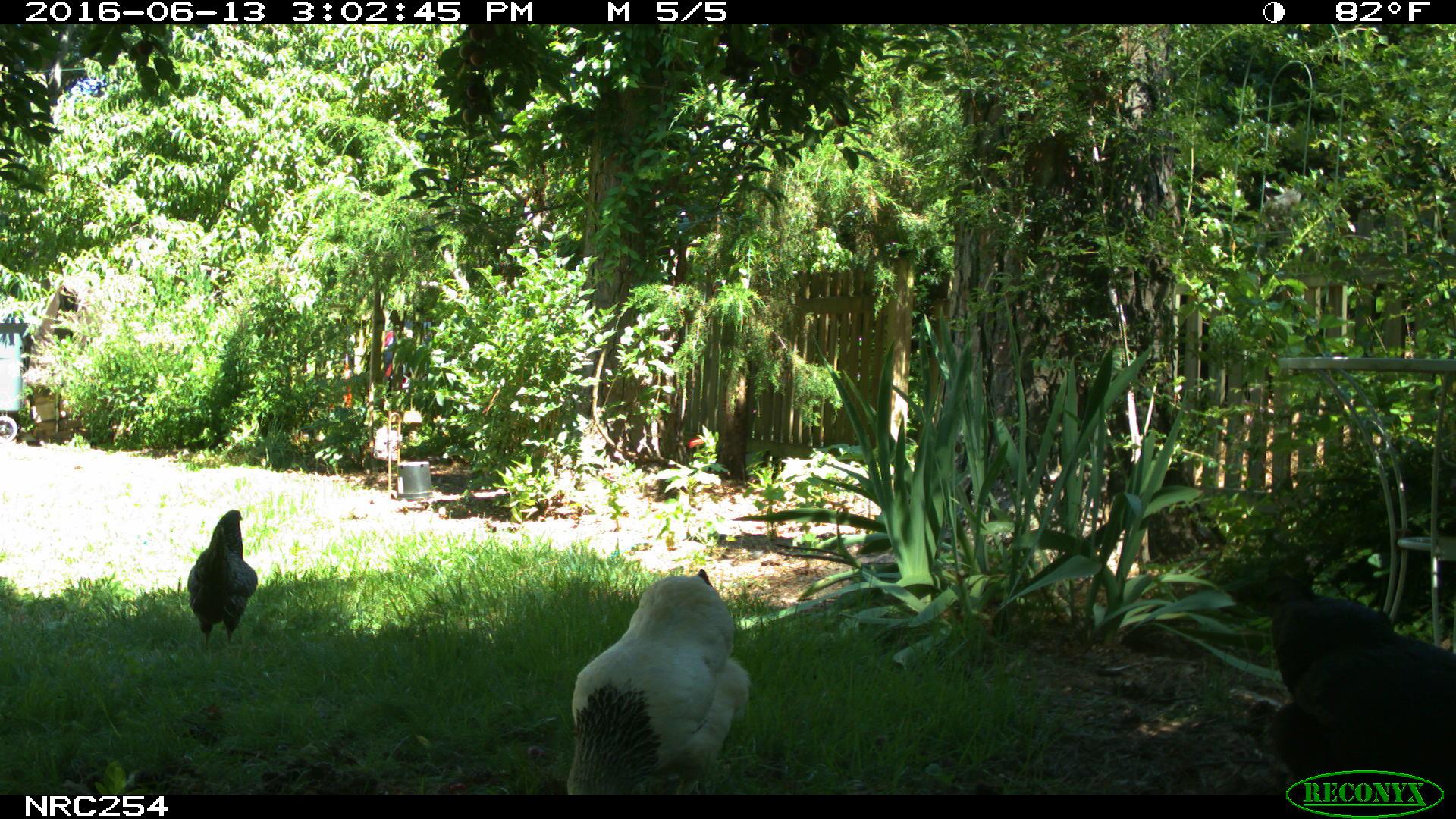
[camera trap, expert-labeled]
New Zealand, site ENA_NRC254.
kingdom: Animalia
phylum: Chordata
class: Aves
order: Galliformes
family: Phasianidae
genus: Gallus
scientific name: Gallus gallus domesticus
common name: chicken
Chicken (Gallus gallus domesticus).